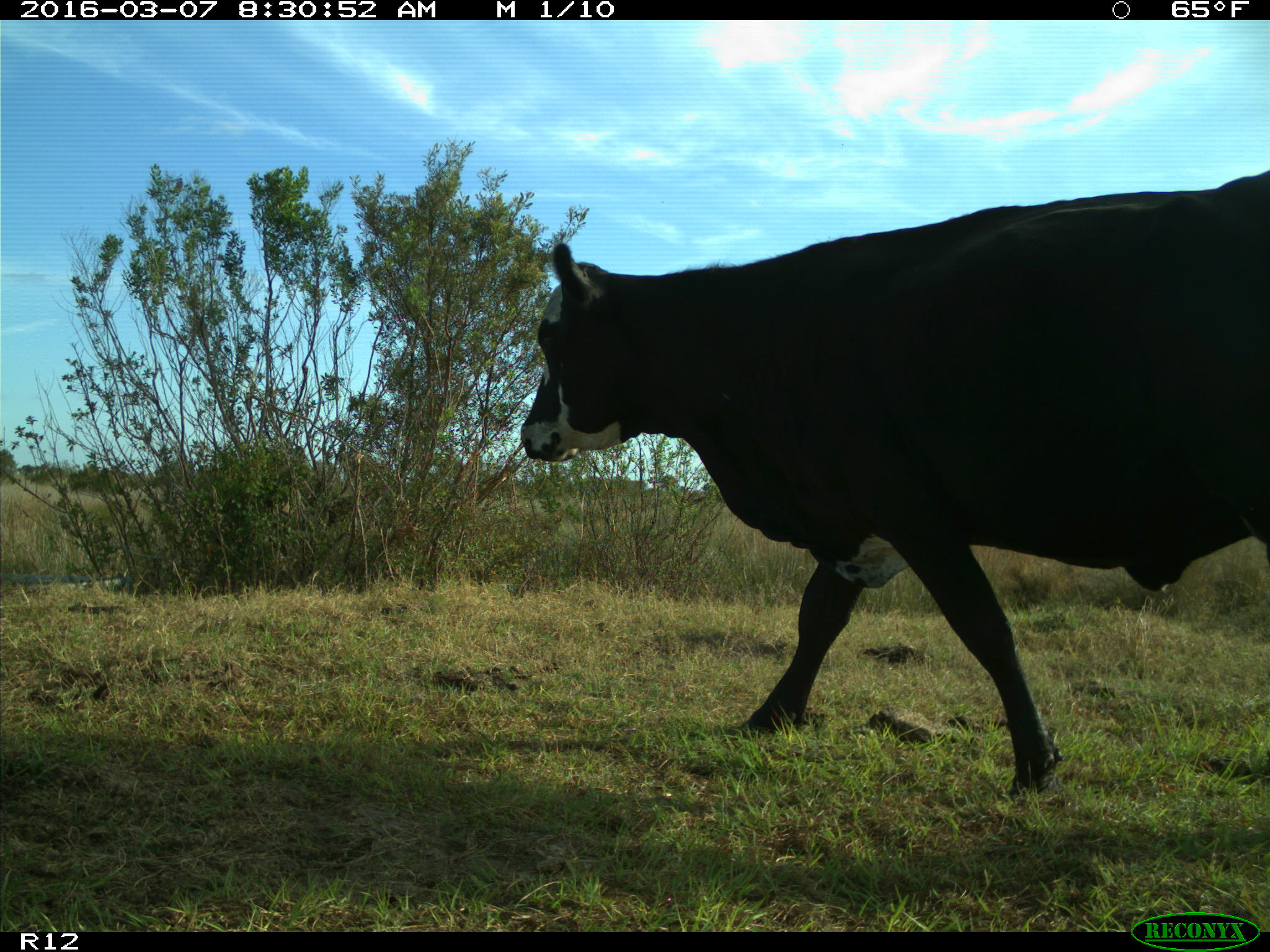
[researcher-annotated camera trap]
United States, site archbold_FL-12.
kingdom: Animalia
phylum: Chordata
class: Mammalia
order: Artiodactyla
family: Bovidae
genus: Bos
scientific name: Bos taurus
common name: domestic cow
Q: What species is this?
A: Bos taurus (domestic cow).